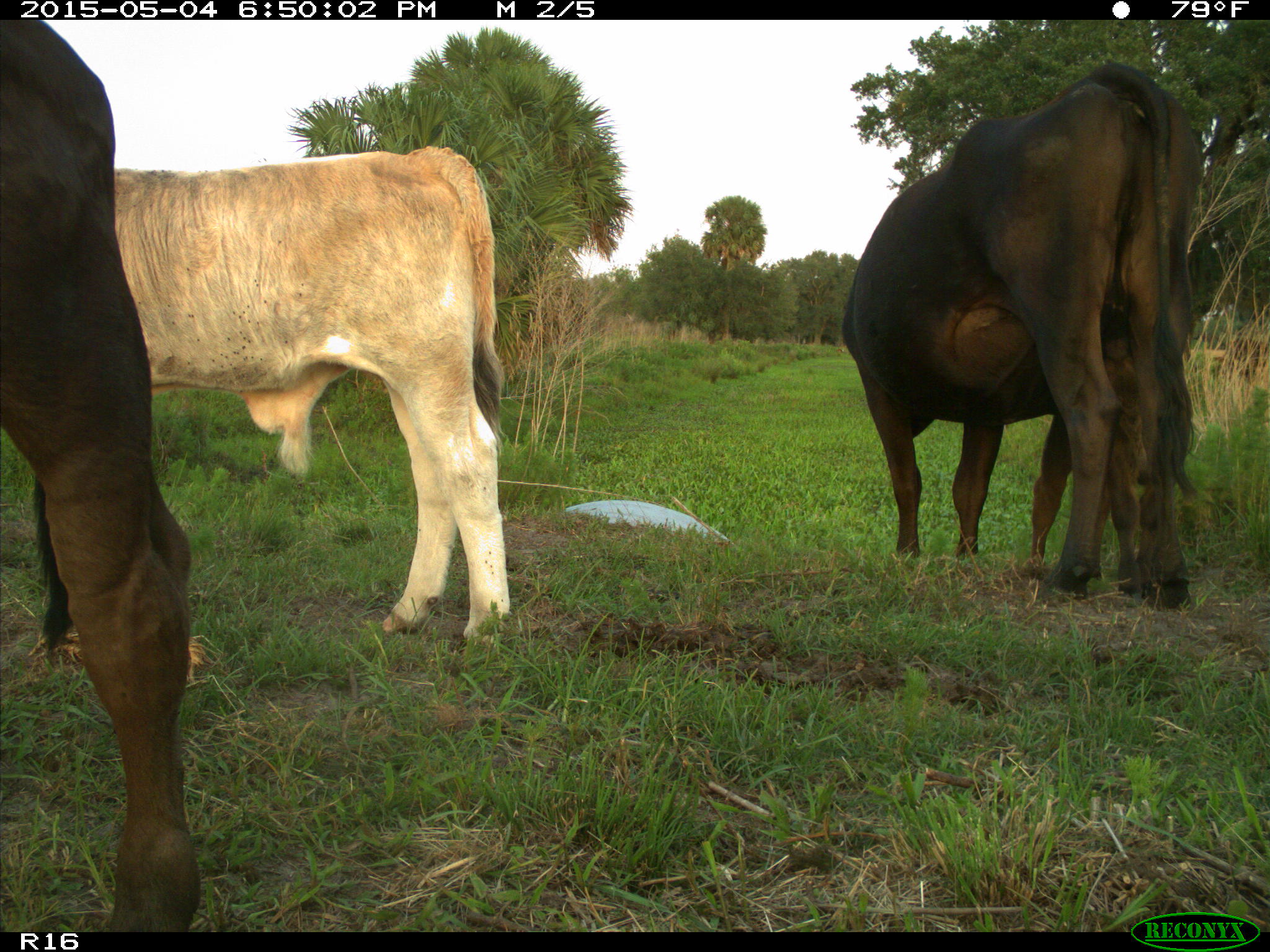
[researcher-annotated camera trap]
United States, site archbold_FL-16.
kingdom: Animalia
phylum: Chordata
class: Mammalia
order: Artiodactyla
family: Bovidae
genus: Bos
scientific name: Bos taurus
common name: domestic cow